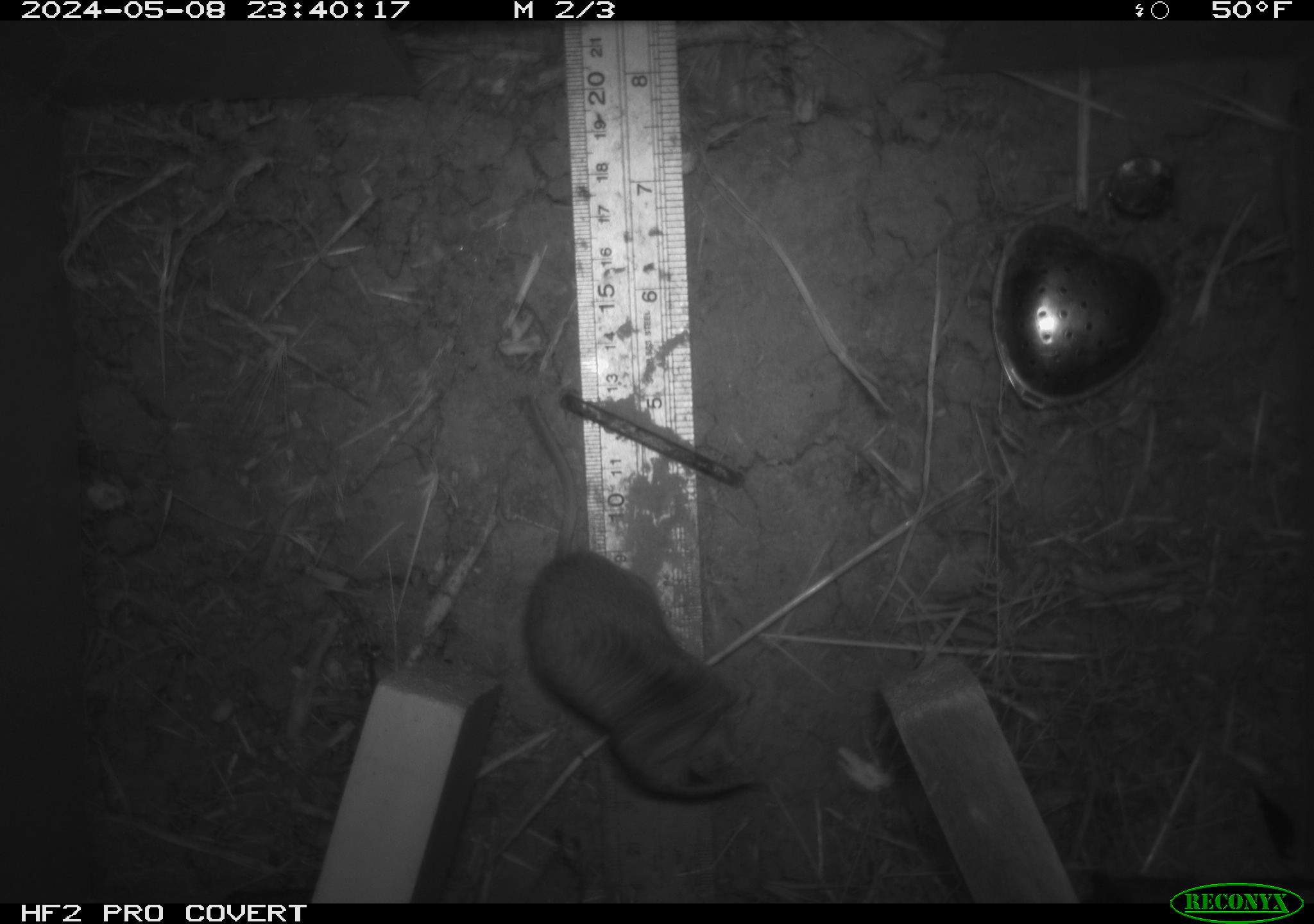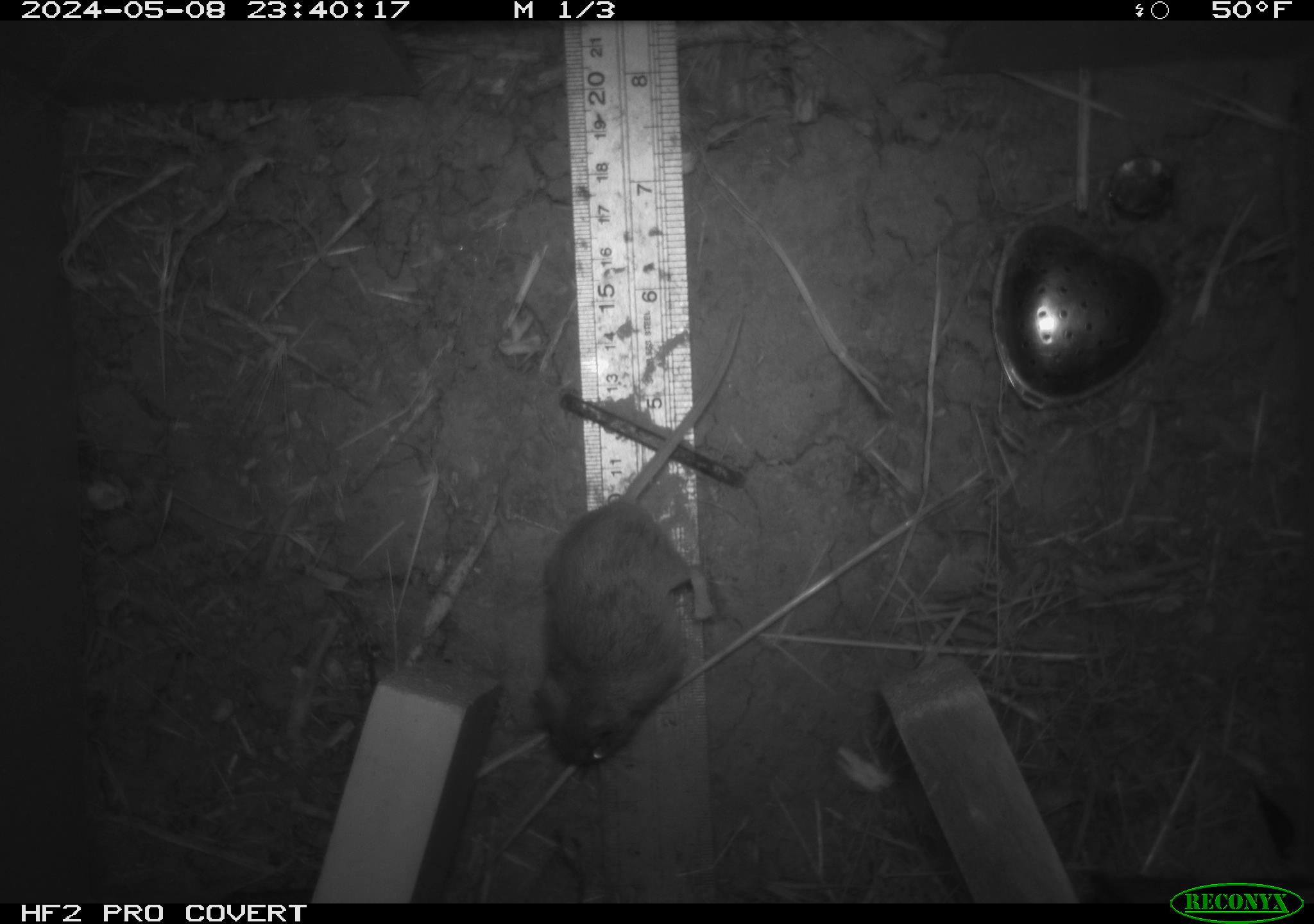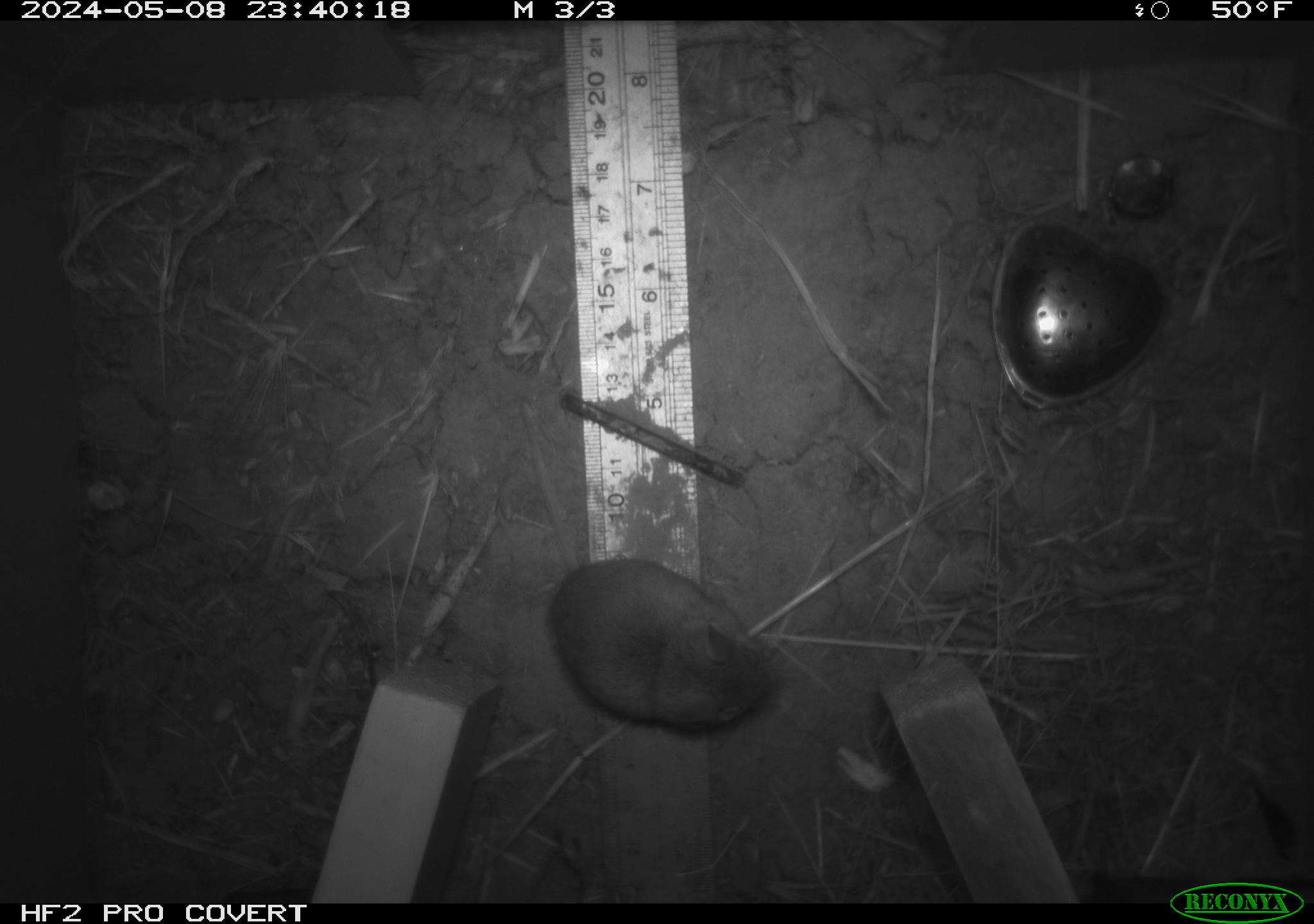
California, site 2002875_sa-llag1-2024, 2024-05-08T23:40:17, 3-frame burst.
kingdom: Animalia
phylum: Chordata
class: Mammalia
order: Rodentia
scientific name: Rodentia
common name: mouse species